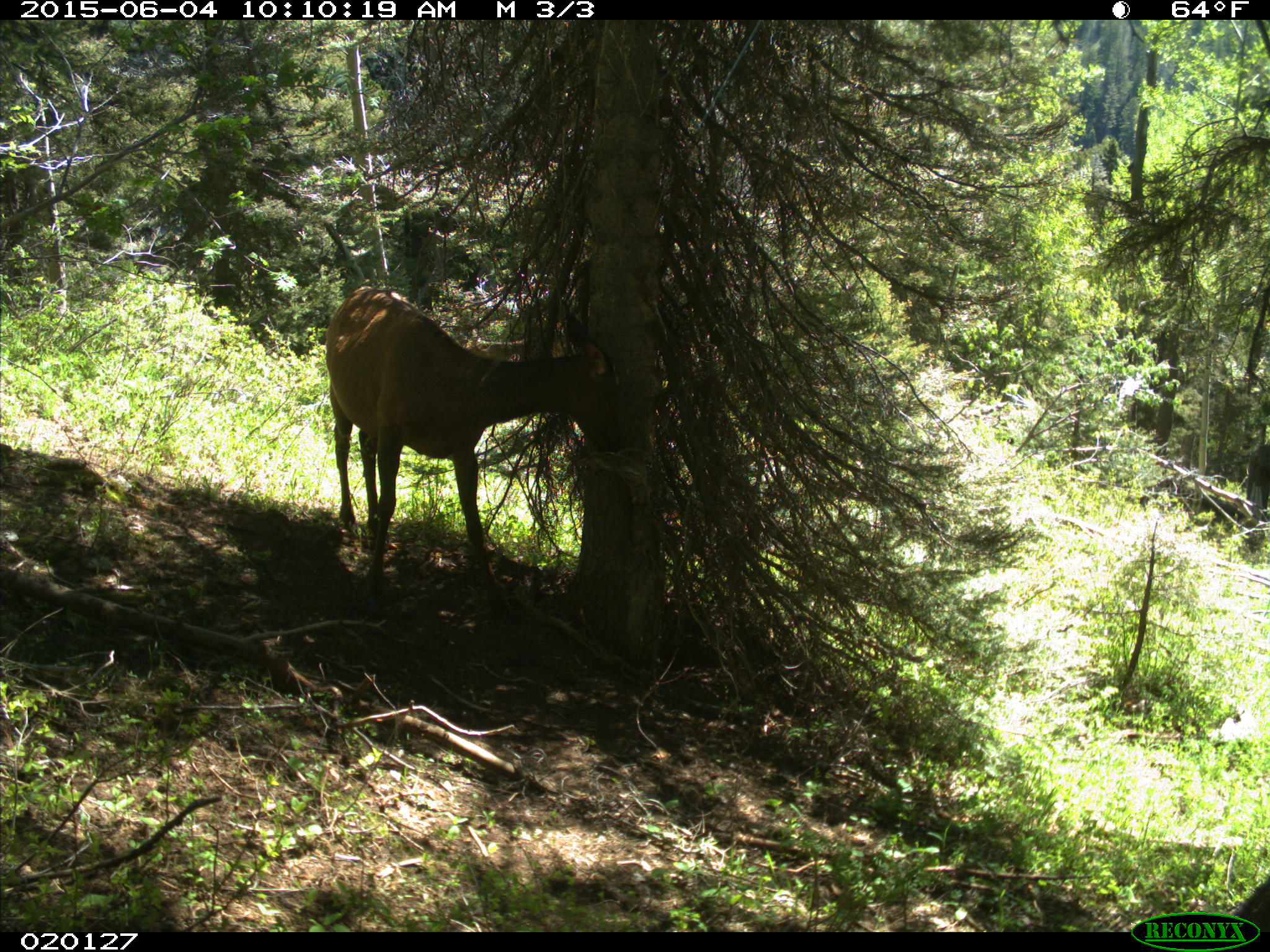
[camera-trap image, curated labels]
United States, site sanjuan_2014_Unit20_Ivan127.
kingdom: Animalia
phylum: Chordata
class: Mammalia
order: Artiodactyla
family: Cervidae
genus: Cervus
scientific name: Cervus elaphus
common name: red deer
Cervus elaphus (red deer).